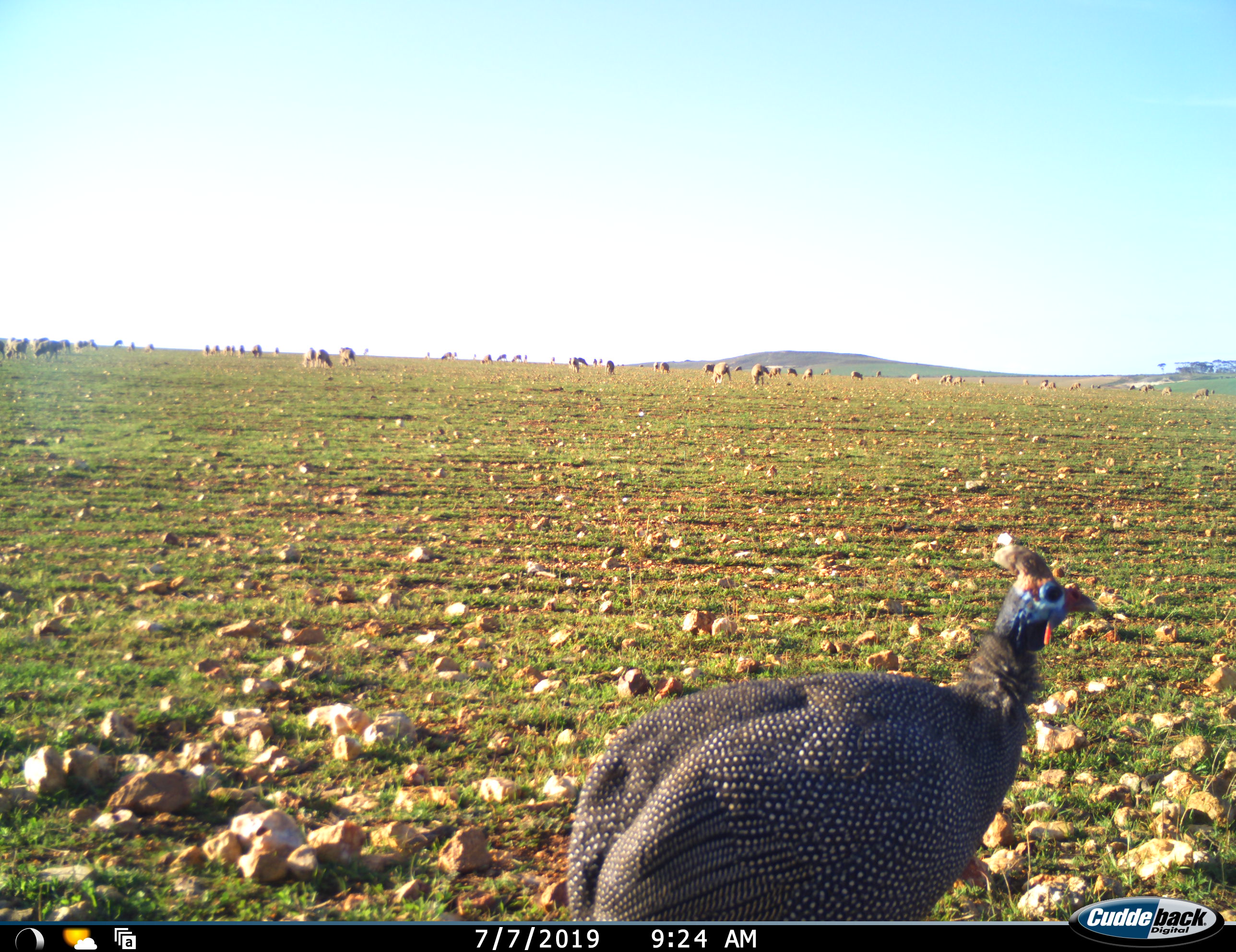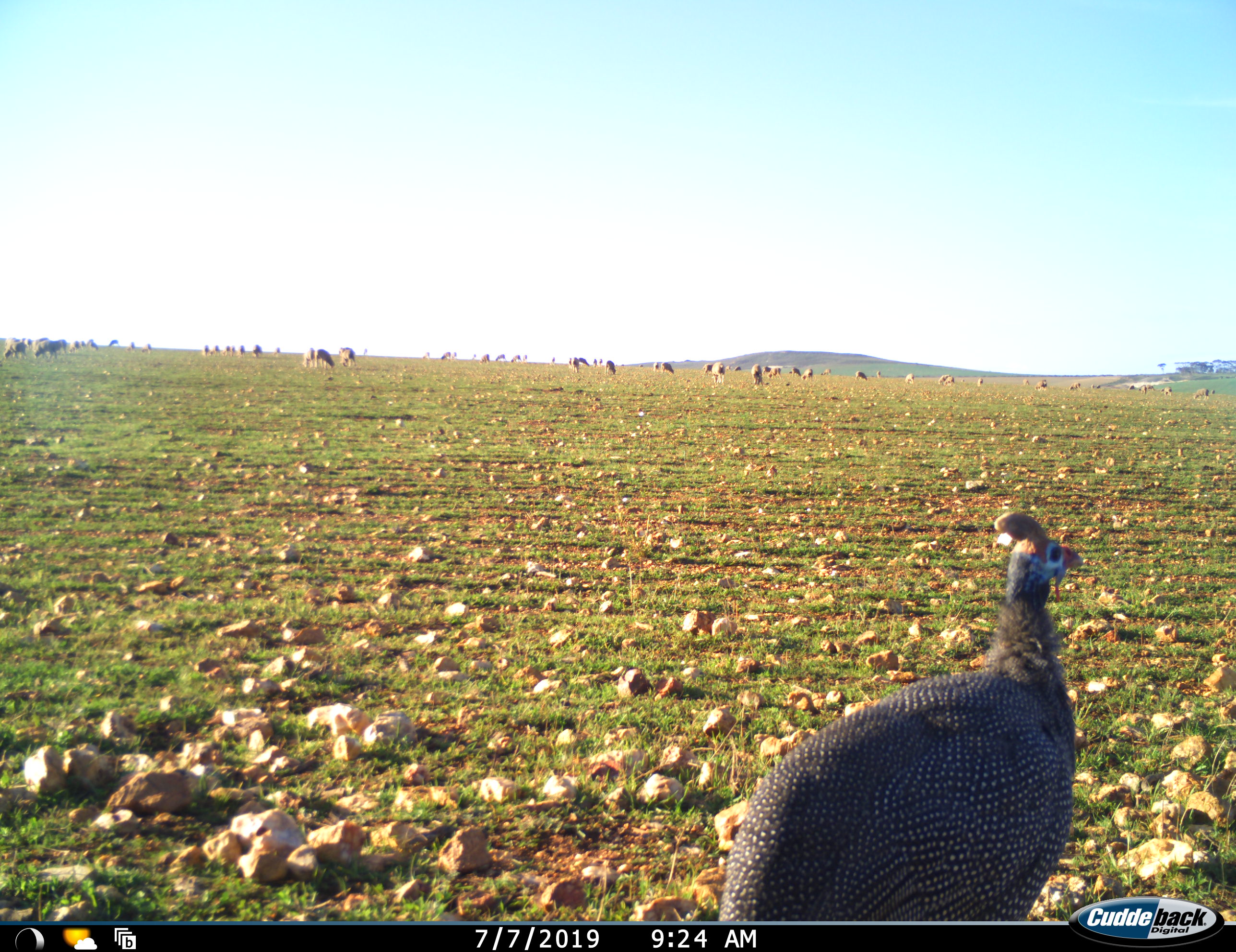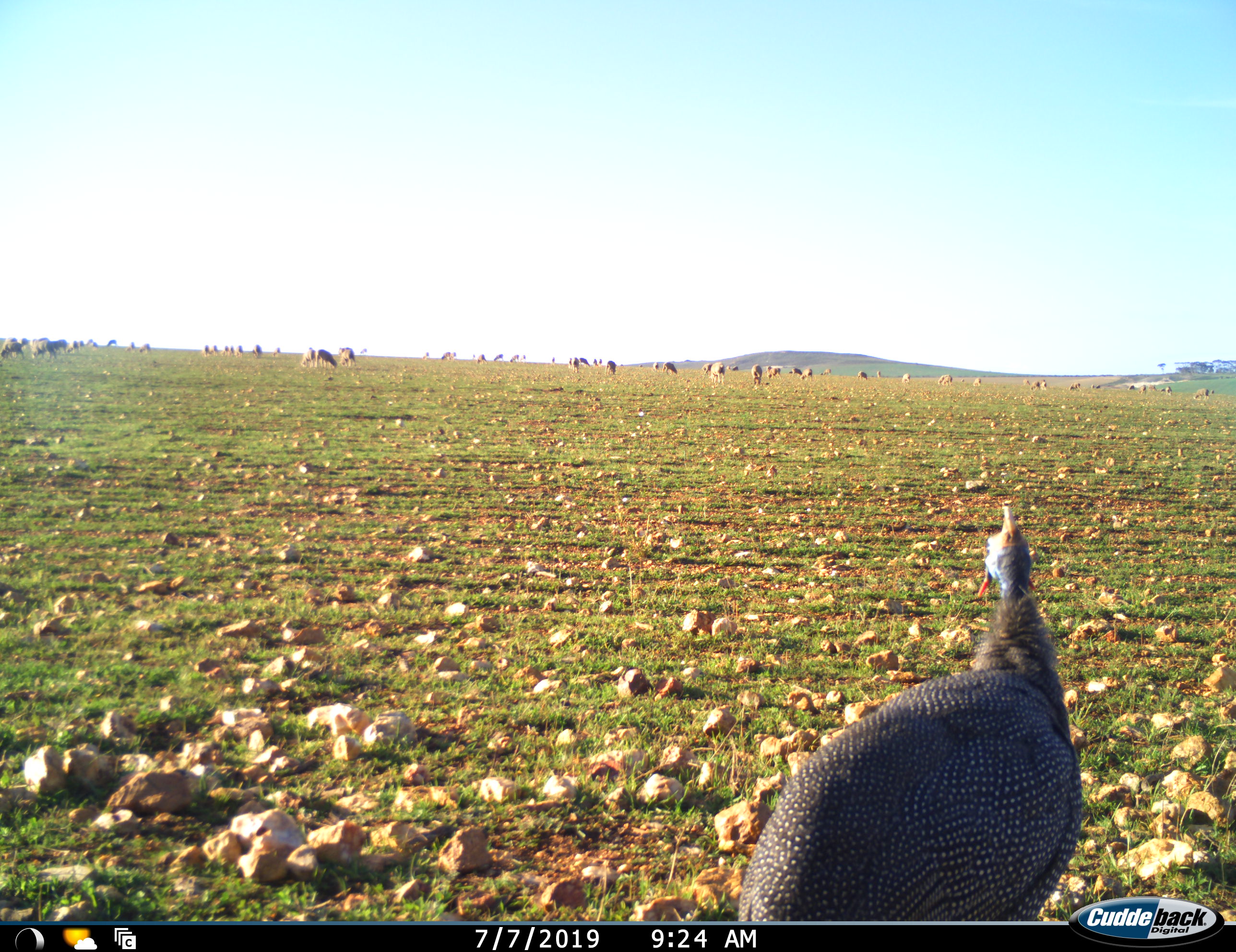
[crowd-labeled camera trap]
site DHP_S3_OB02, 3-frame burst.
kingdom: Animalia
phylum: Chordata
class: Aves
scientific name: Aves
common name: bird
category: birdother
Birdother (bird) (Aves), count 1. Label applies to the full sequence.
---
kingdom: Animalia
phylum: Chordata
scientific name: Vertebrata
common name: domestic animal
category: domesticanimal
Domesticanimal (domestic animal) (Vertebrata), count 11-50. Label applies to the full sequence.